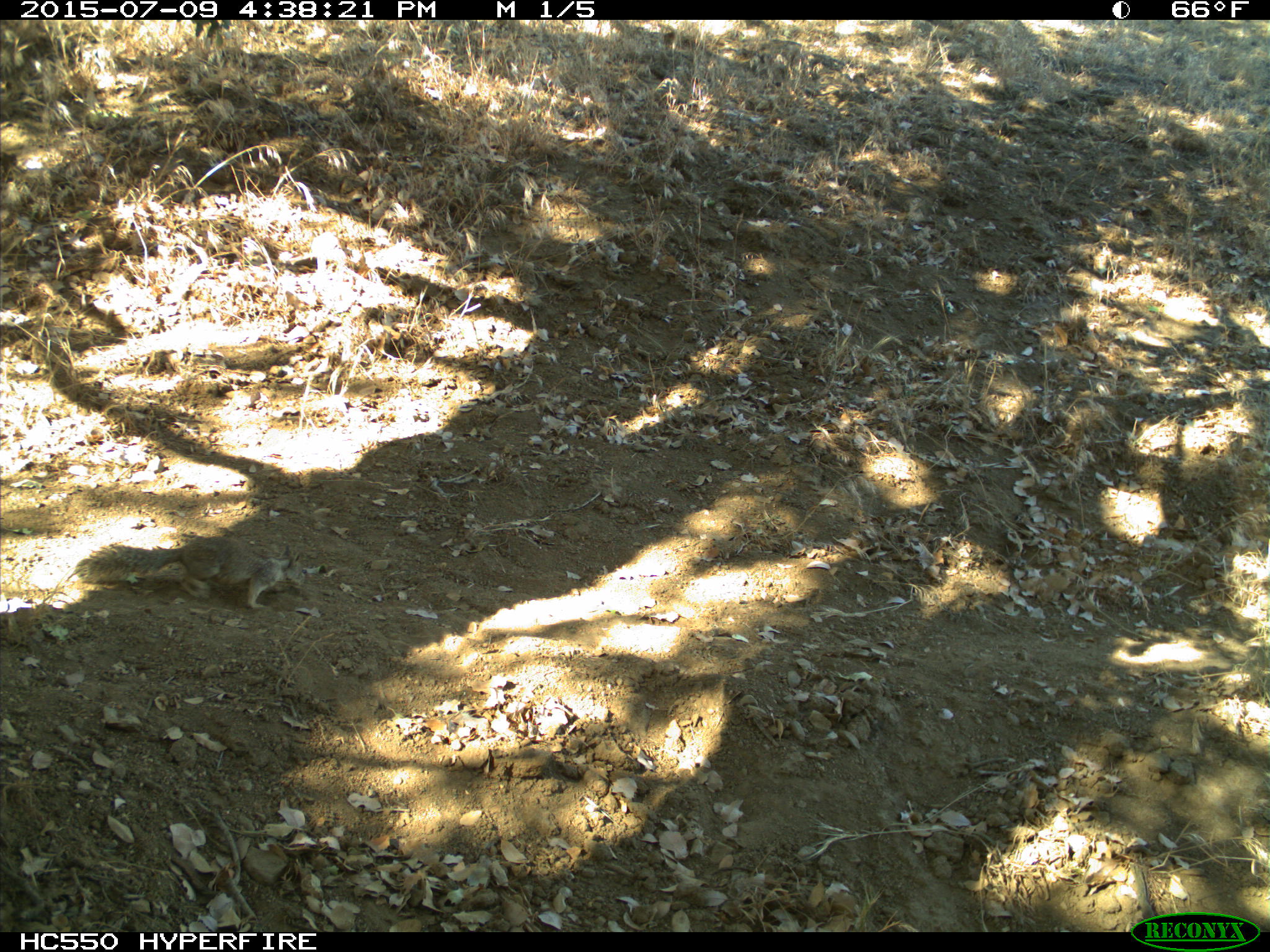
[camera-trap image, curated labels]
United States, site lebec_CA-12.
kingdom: Animalia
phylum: Chordata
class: Mammalia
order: Rodentia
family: Sciuridae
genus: Otospermophilus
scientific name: Otospermophilus beecheyi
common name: california ground squirrel